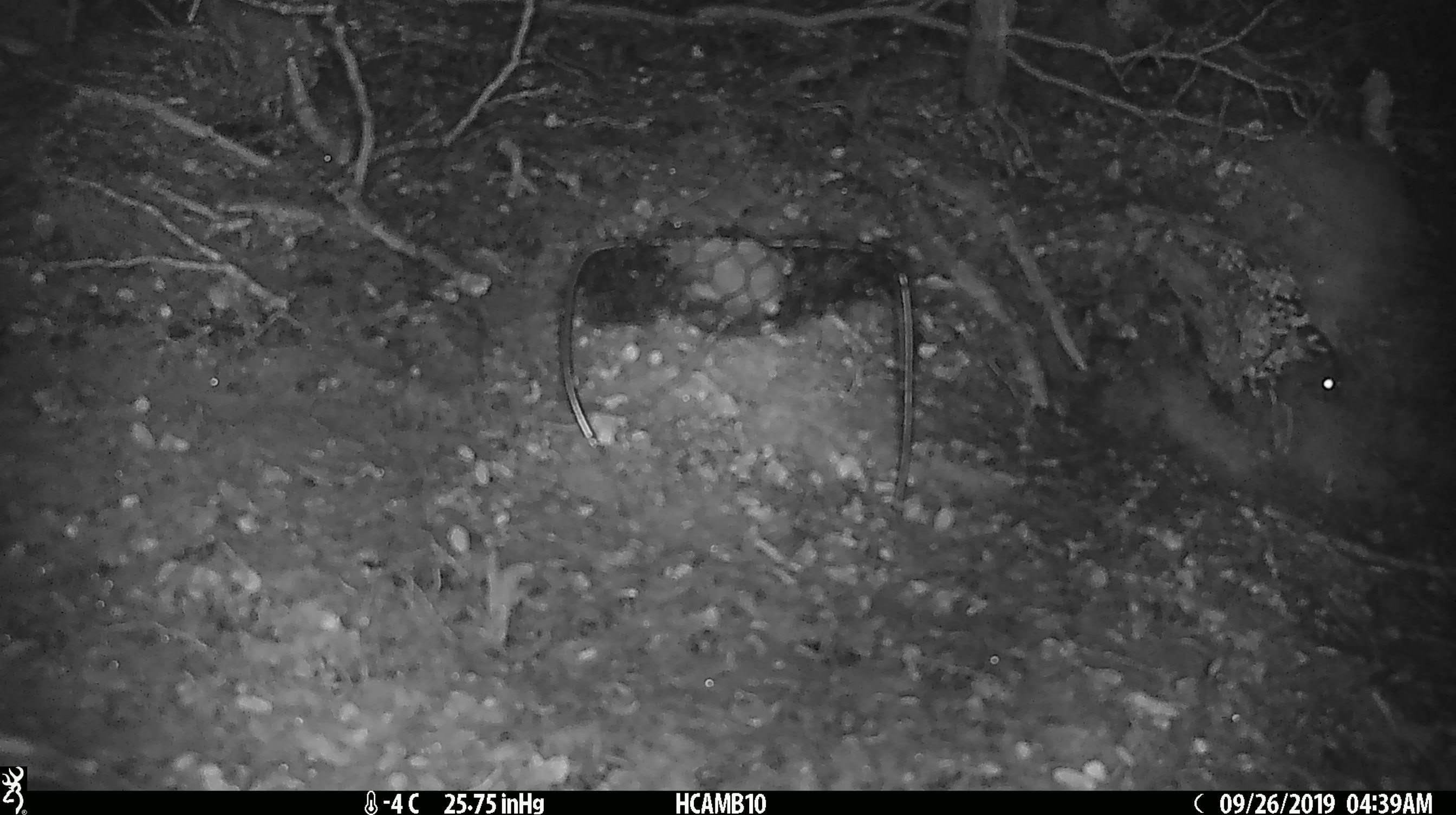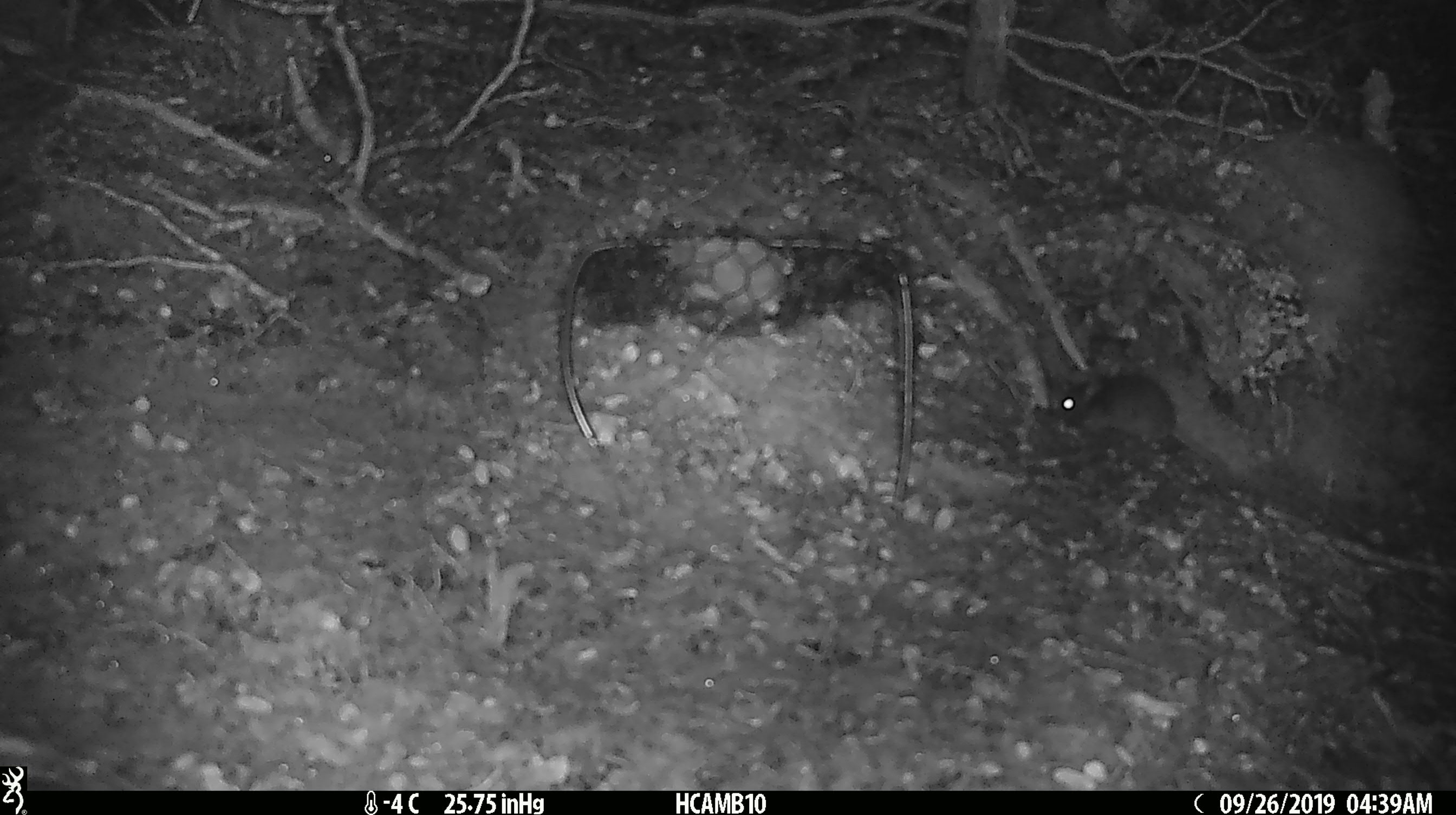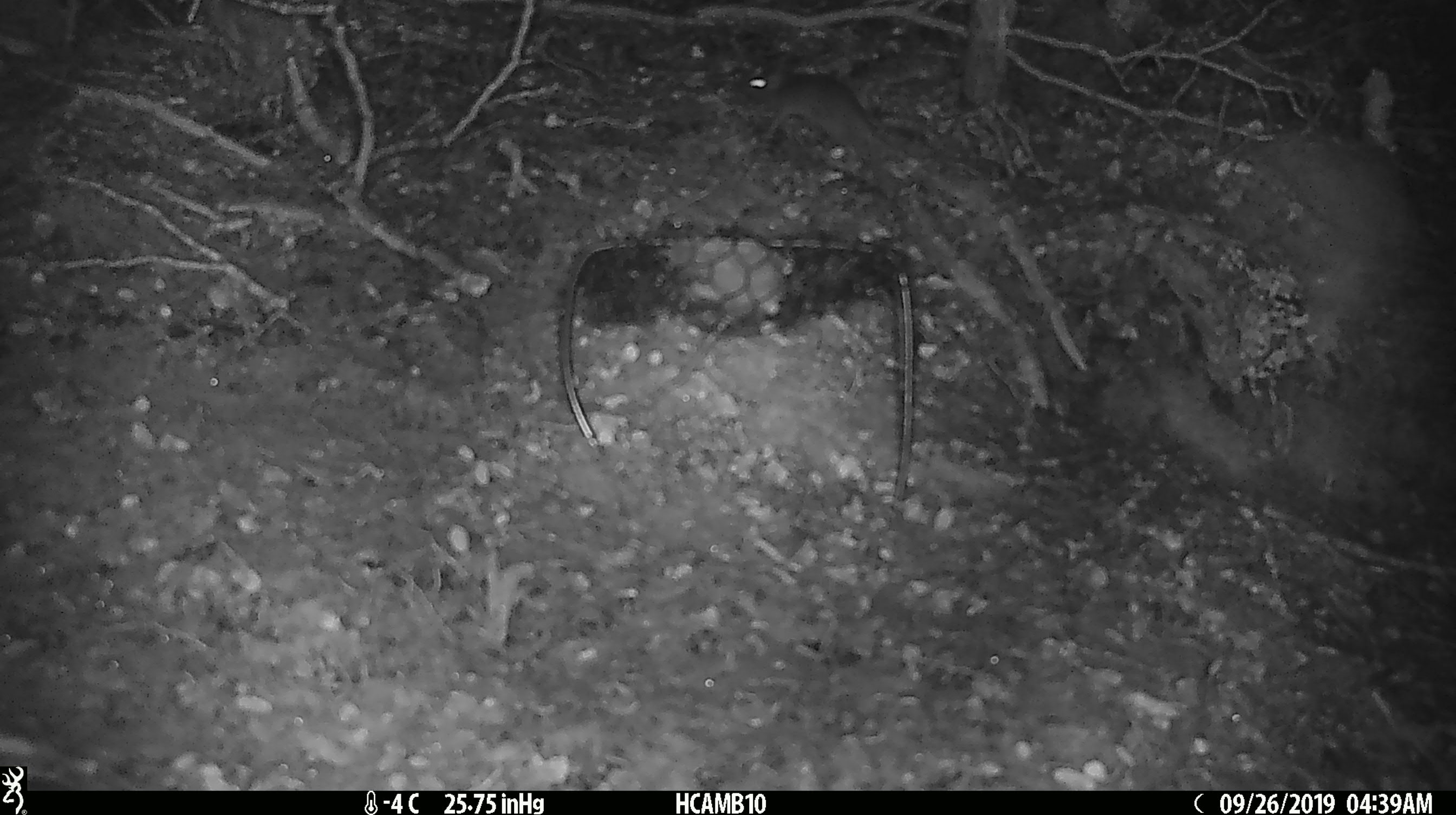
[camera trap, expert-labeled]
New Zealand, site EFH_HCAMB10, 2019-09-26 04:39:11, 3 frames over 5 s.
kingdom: Animalia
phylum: Chordata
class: Mammalia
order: Rodentia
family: Muridae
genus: Mus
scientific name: Mus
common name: mouse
Mouse (Mus).